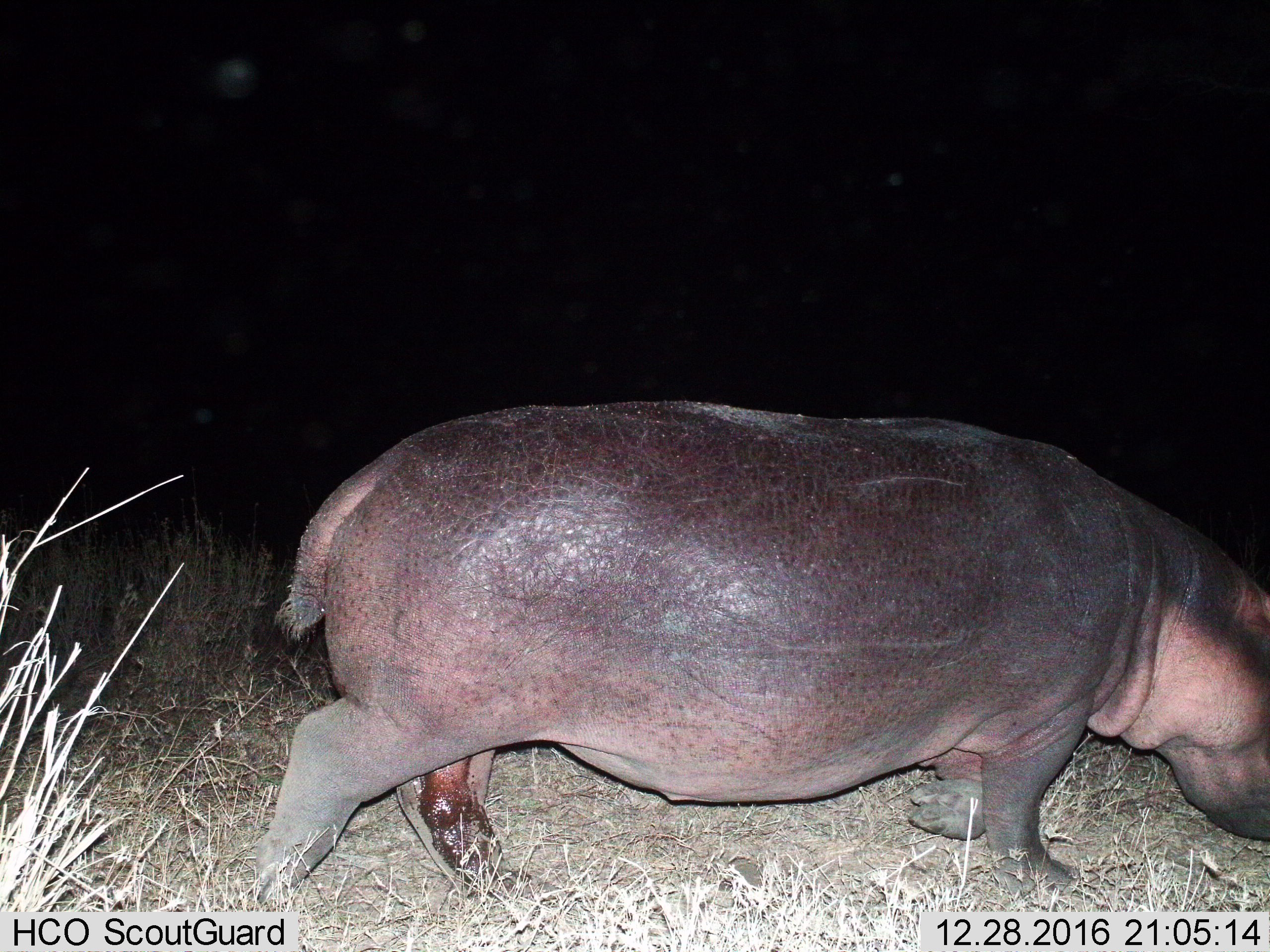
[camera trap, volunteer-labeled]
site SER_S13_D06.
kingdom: Animalia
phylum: Chordata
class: Mammalia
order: Artiodactyla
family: Hippopotamidae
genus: Hippopotamus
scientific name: Hippopotamus amphibius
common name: hippopotamus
Hippopotamus (Hippopotamus amphibius), count 1. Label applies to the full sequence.